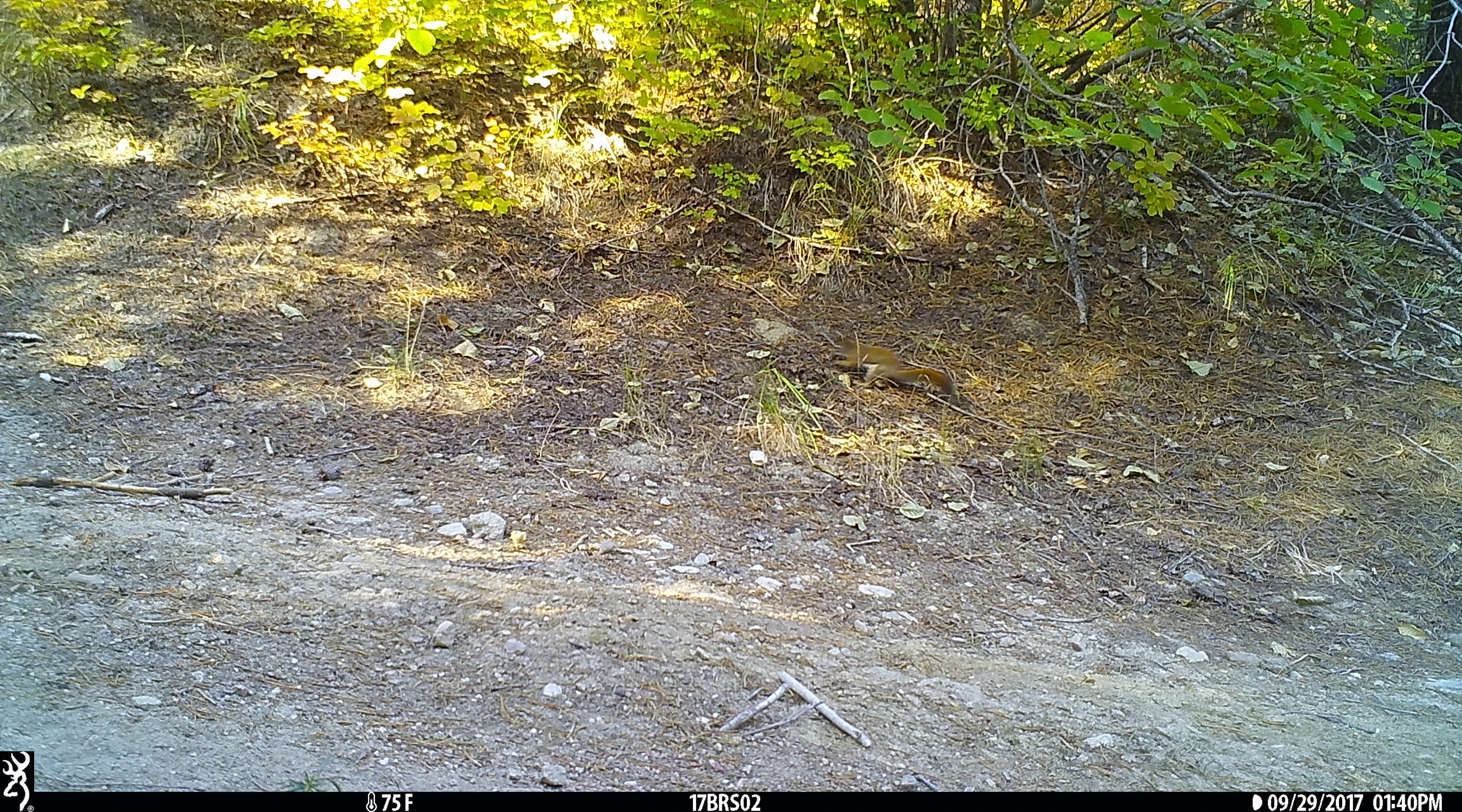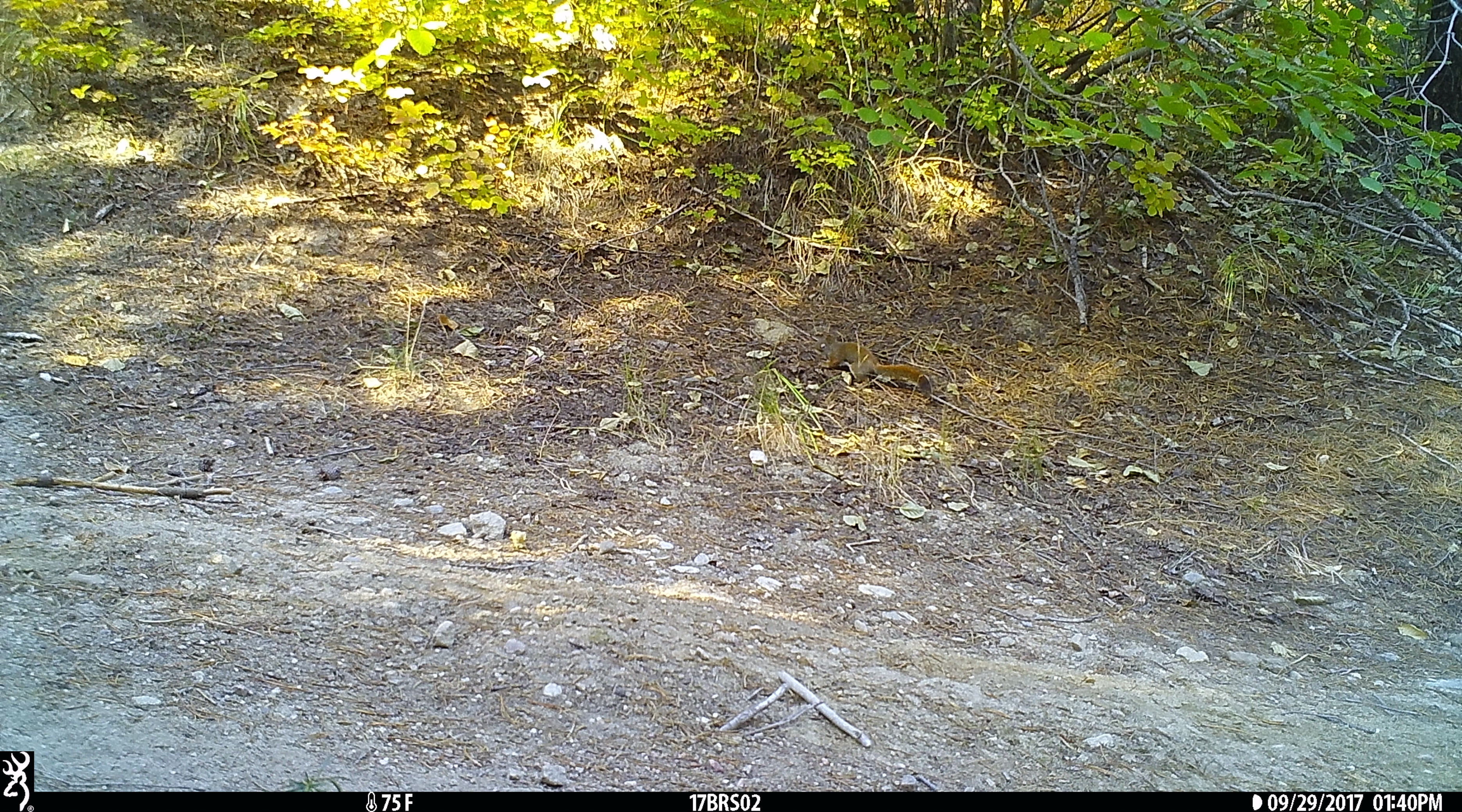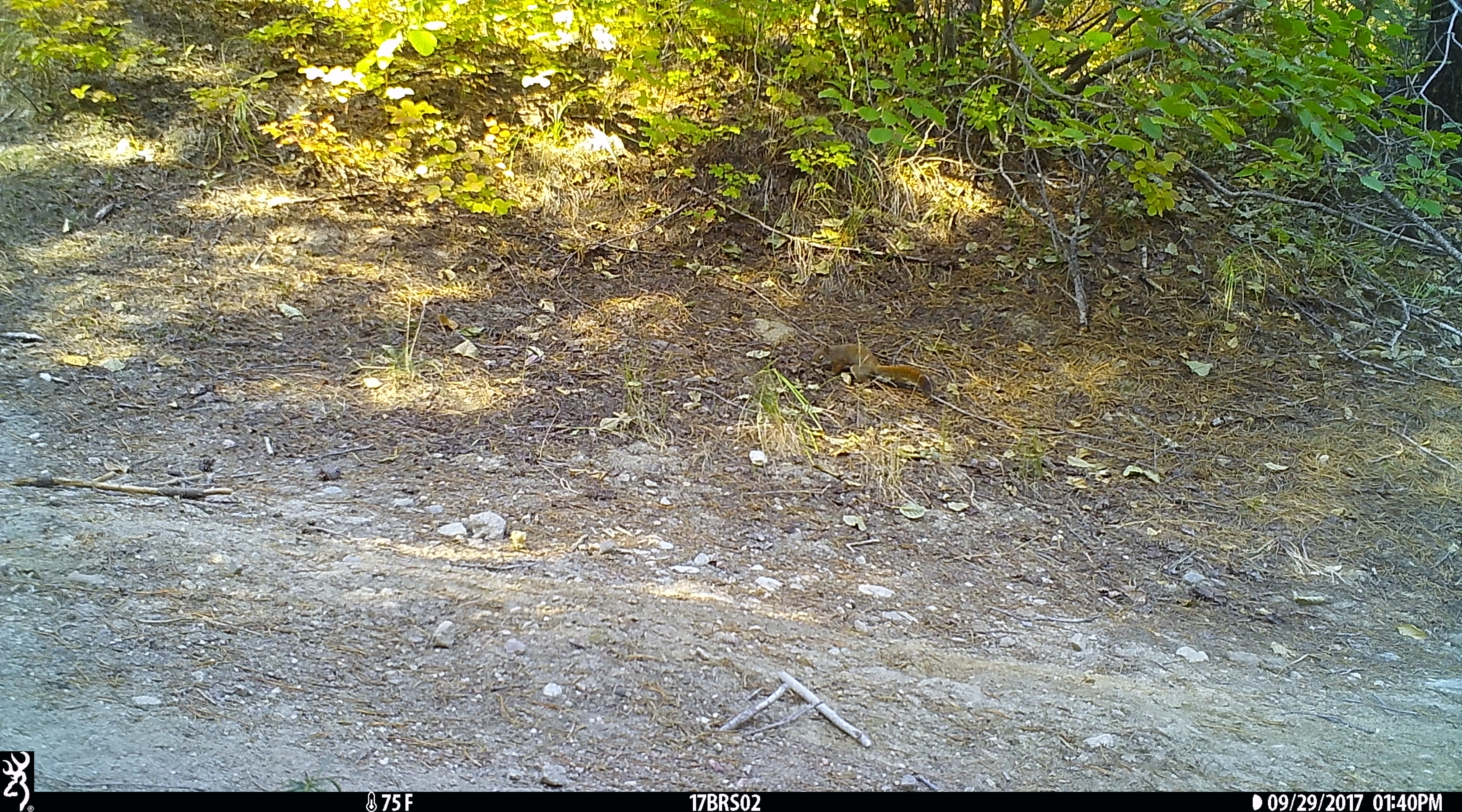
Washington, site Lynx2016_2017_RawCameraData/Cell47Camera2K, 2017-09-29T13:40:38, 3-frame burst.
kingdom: Animalia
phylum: Chordata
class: Mammalia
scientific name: Mammalia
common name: small mammal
Small mammal (Mammalia). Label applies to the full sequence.